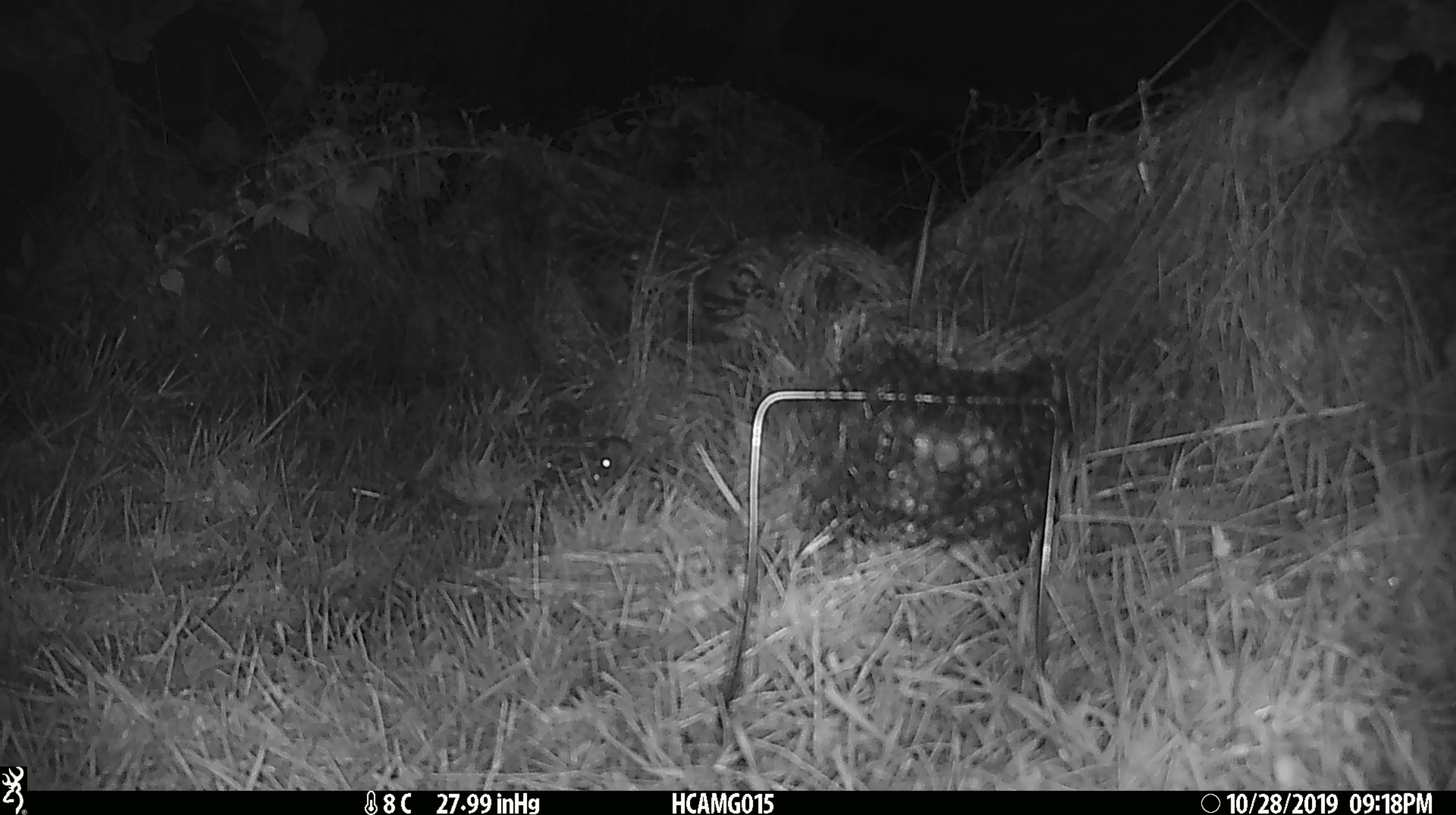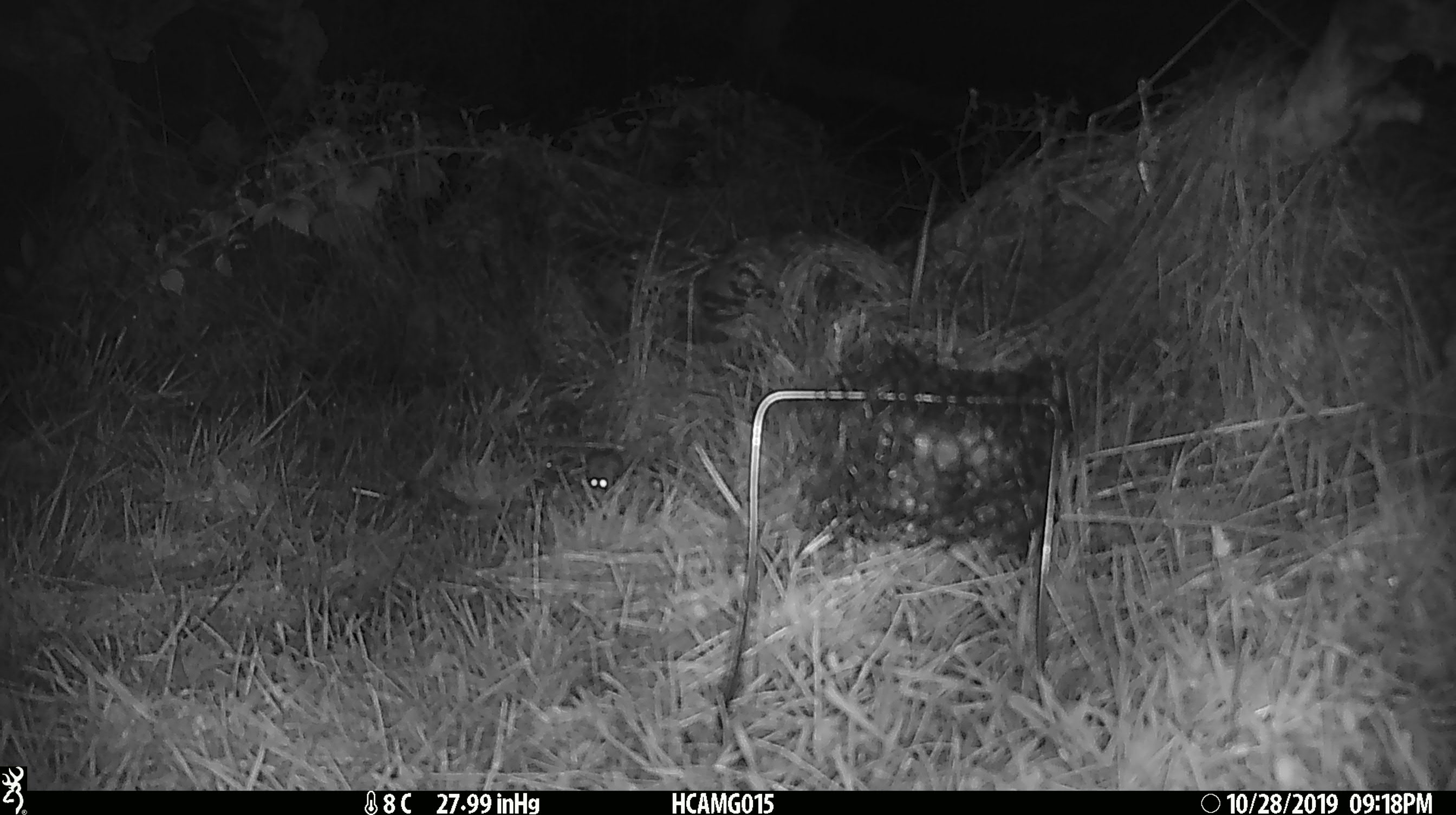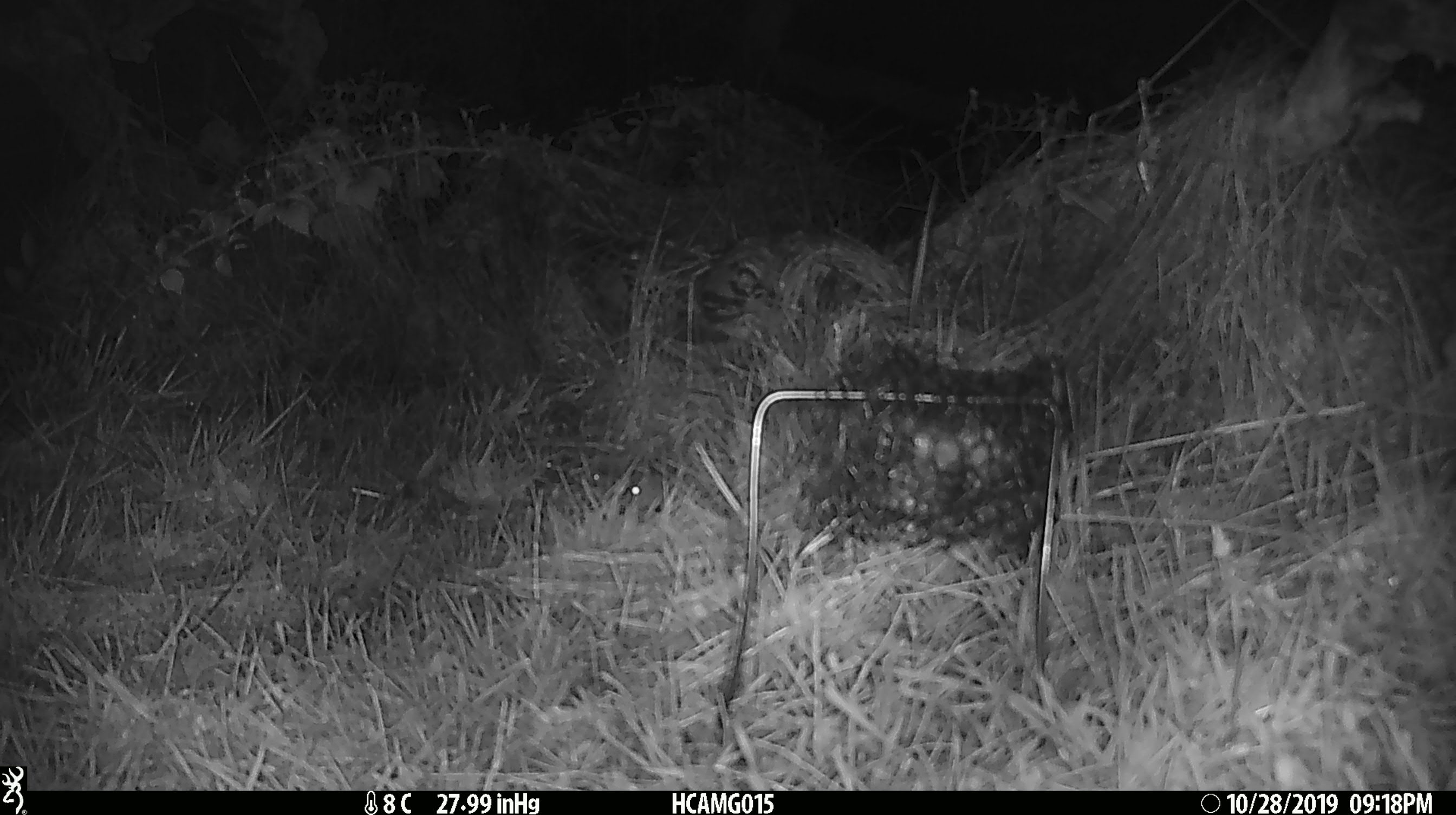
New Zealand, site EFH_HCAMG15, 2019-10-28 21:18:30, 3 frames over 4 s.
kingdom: Animalia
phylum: Chordata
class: Mammalia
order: Rodentia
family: Muridae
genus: Mus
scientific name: Mus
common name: mouse